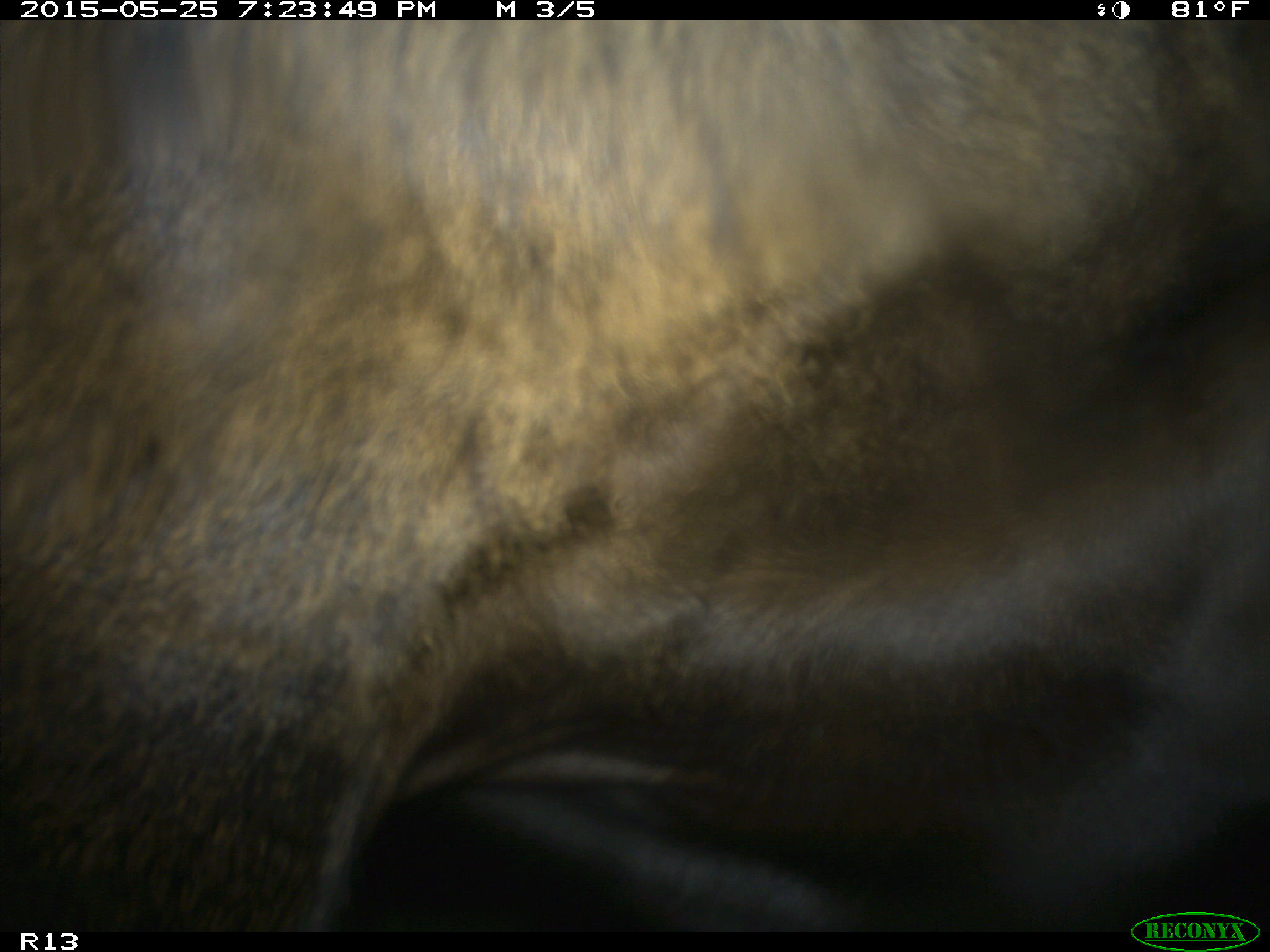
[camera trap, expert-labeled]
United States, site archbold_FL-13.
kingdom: Animalia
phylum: Chordata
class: Mammalia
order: Artiodactyla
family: Bovidae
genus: Bos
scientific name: Bos taurus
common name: domestic cow